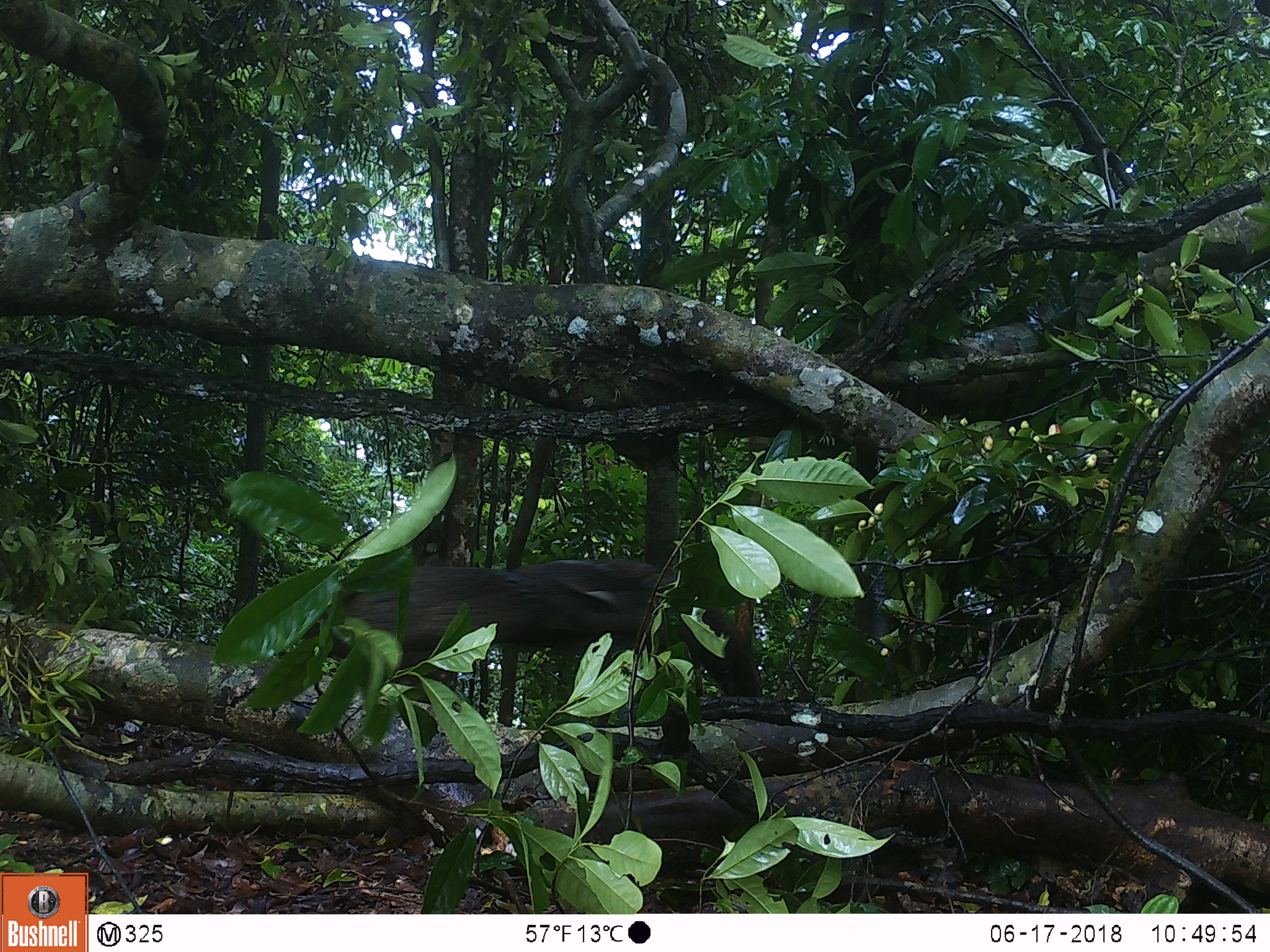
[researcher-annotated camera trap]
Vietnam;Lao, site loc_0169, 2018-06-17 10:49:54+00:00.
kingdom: Animalia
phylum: Chordata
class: Aves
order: Galliformes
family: Phasianidae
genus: Rheinardia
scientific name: Rheinardia ocellata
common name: crested argus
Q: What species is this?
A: Crested argus (Rheinardia ocellata).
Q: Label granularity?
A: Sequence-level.